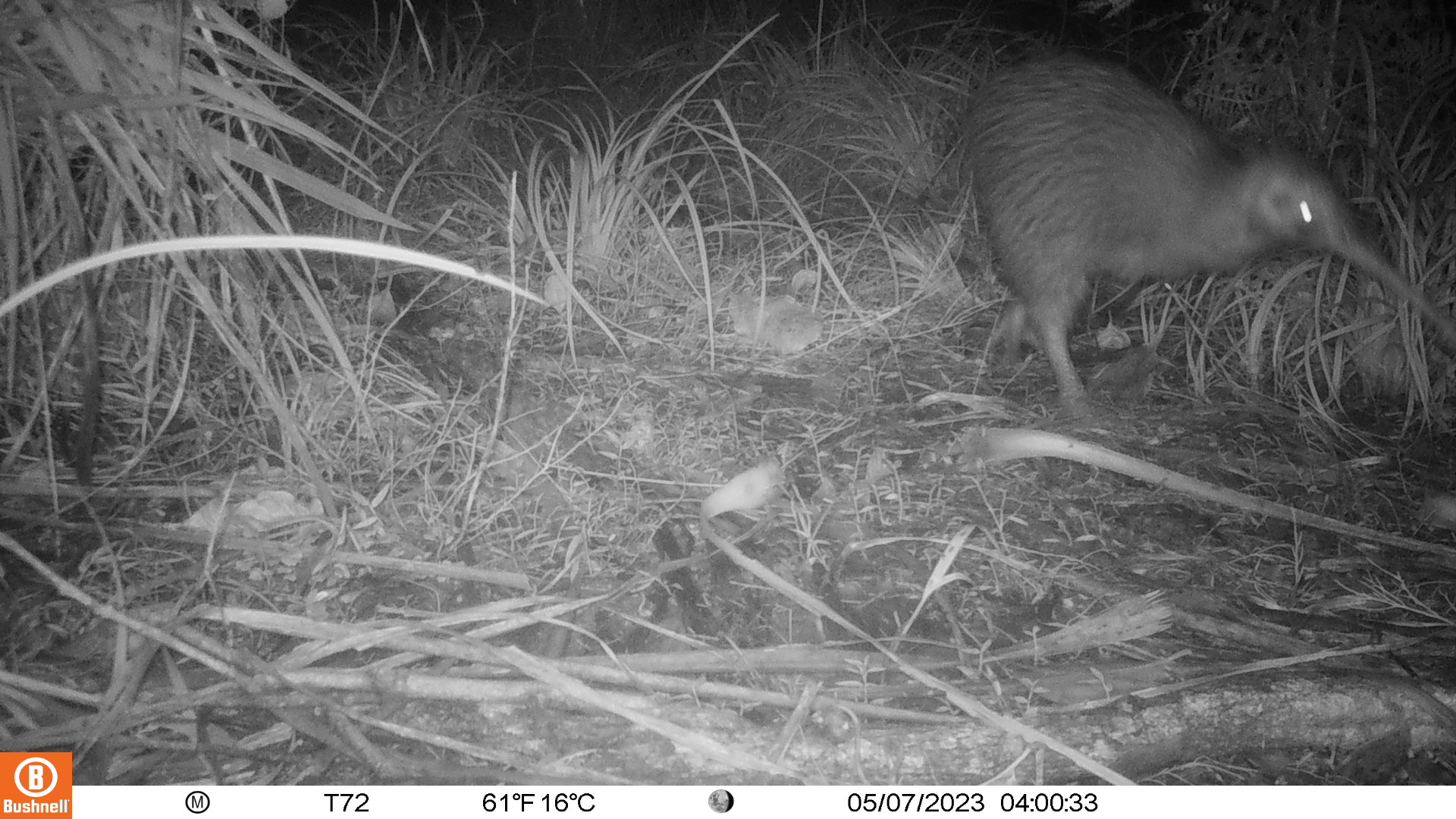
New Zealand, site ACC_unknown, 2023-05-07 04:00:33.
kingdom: Animalia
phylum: Chordata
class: Aves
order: Apterygiformes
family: Apterygidae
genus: Apteryx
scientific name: Apteryx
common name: kiwi